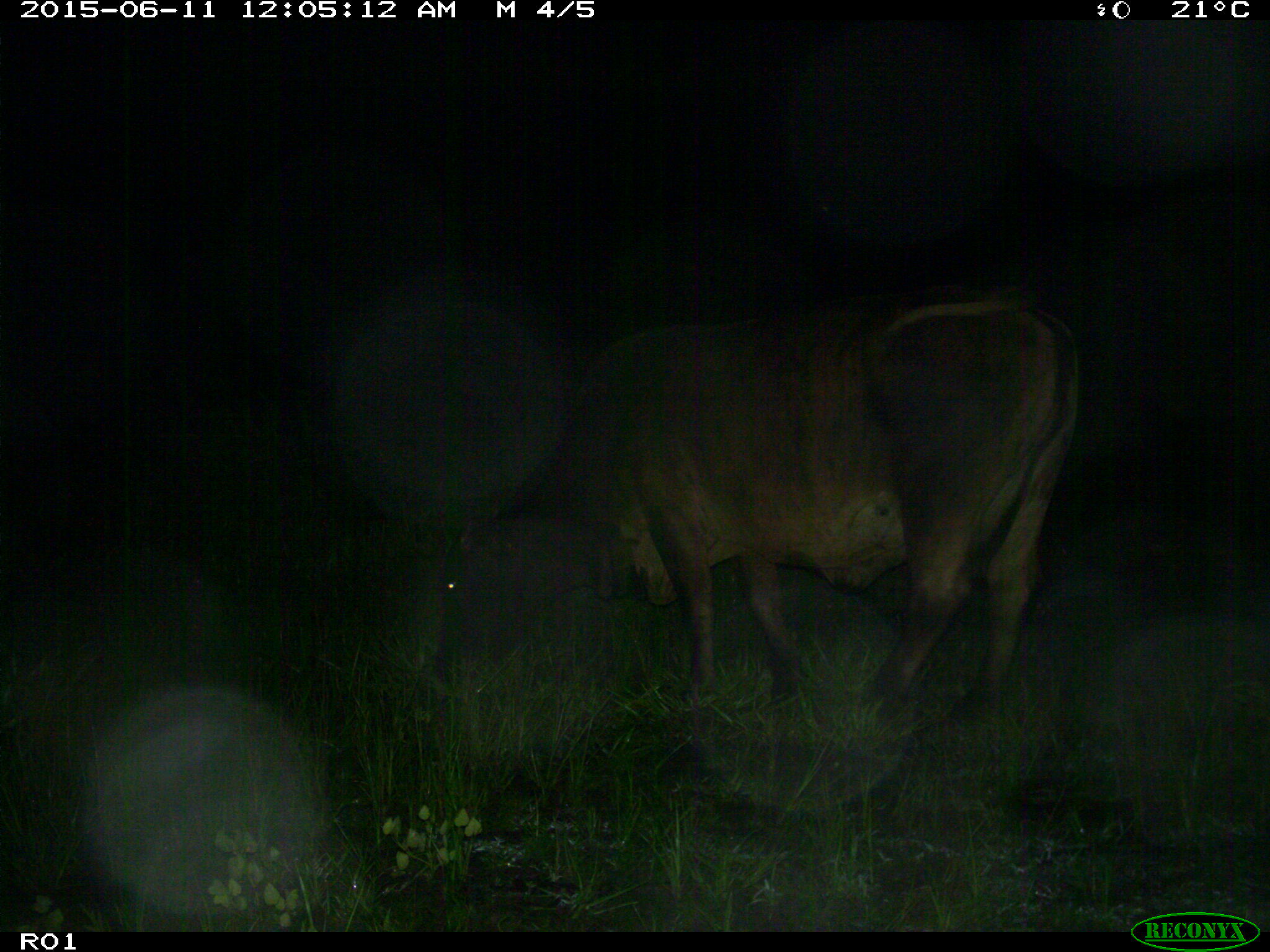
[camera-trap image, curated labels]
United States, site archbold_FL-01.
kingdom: Animalia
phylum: Chordata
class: Mammalia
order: Artiodactyla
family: Bovidae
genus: Bos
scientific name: Bos taurus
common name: domestic cow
Bos taurus (domestic cow).